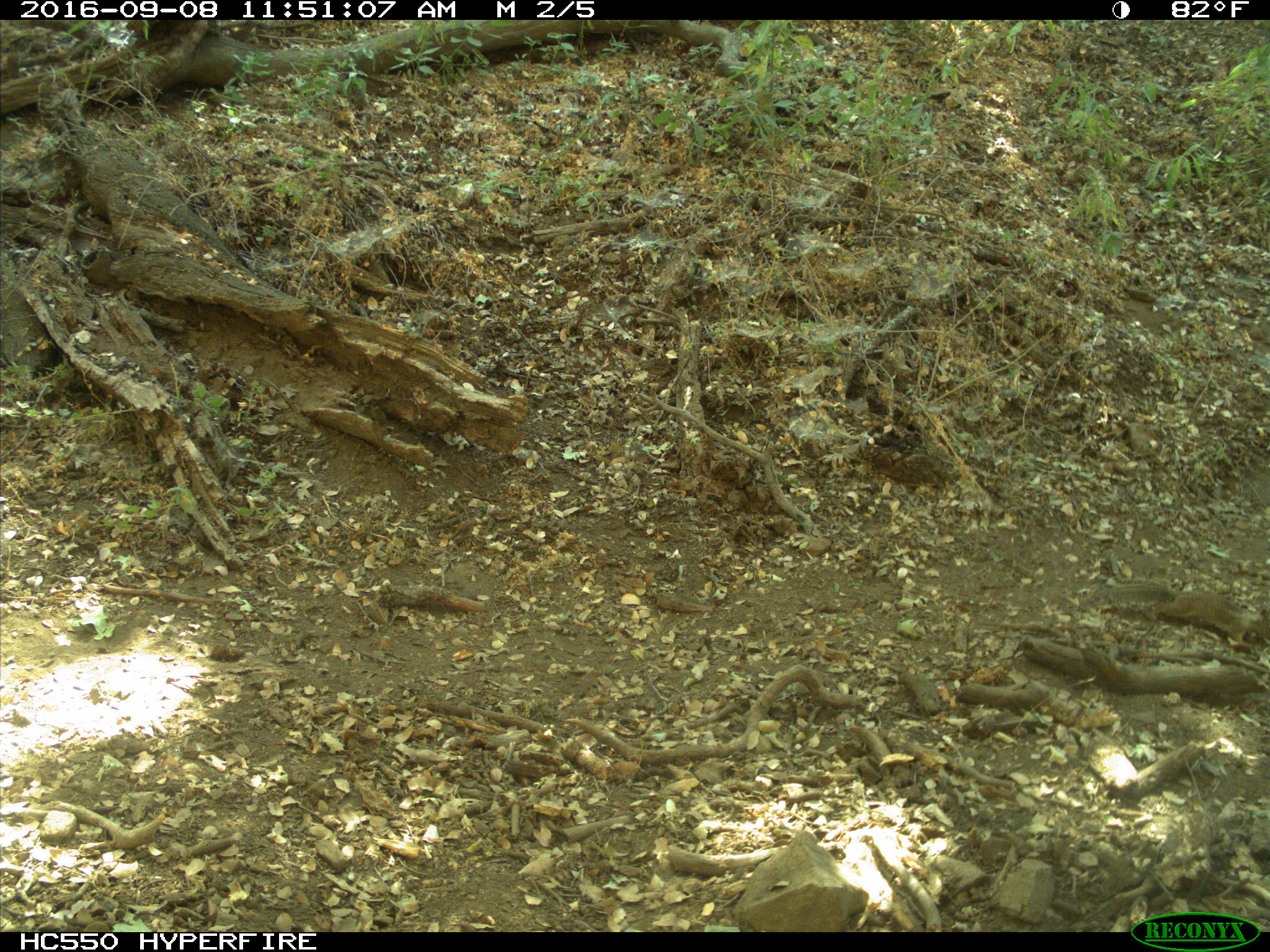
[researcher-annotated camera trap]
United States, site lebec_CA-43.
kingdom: Animalia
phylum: Chordata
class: Mammalia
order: Rodentia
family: Sciuridae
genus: Otospermophilus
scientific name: Otospermophilus beecheyi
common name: california ground squirrel